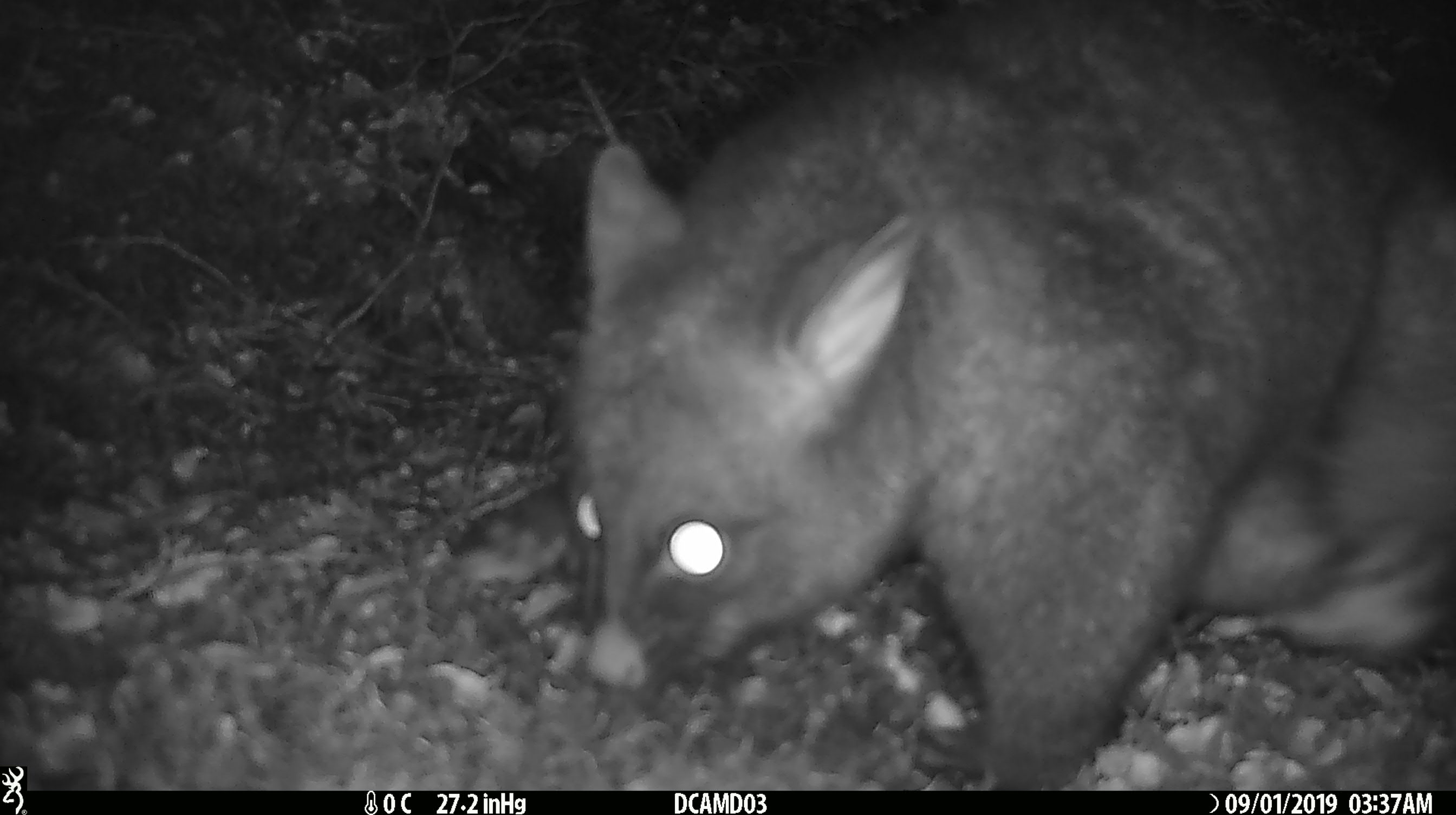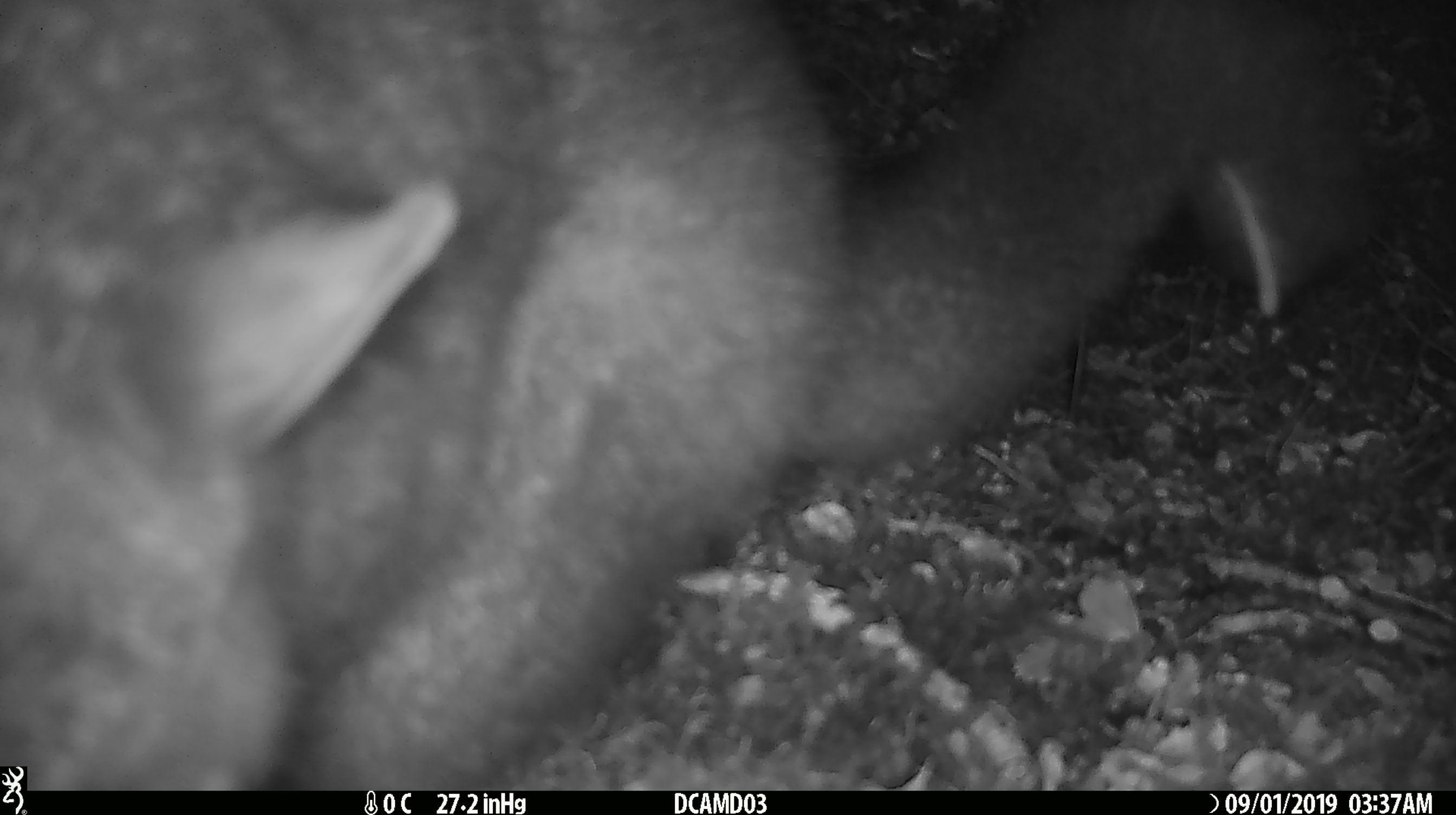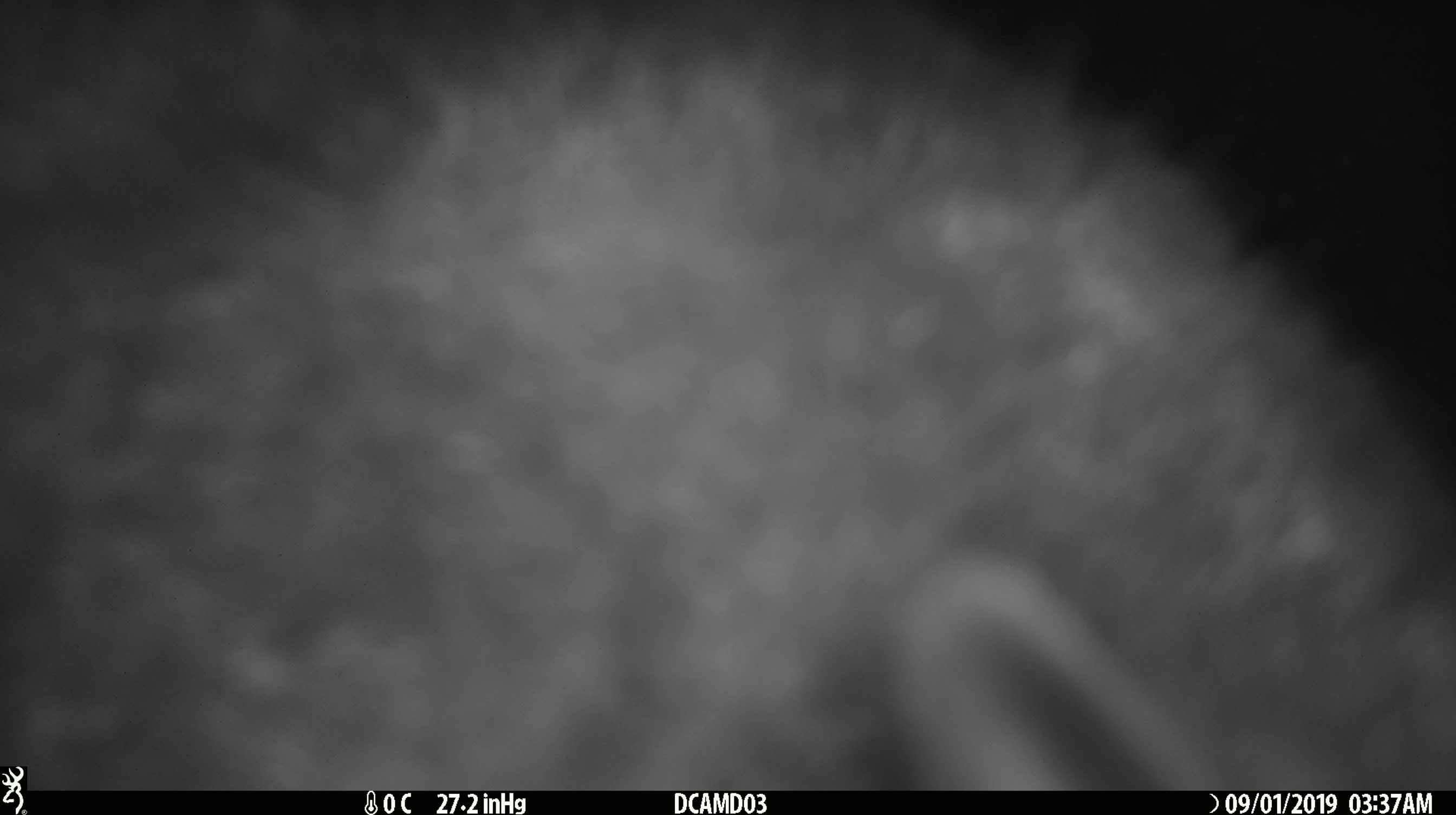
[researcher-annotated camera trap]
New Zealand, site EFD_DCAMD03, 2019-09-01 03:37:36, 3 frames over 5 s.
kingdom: Animalia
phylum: Chordata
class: Mammalia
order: Diprotodontia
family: Phalangeridae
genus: Trichosurus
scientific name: Trichosurus vulpecula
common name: common brushtail possum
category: possum